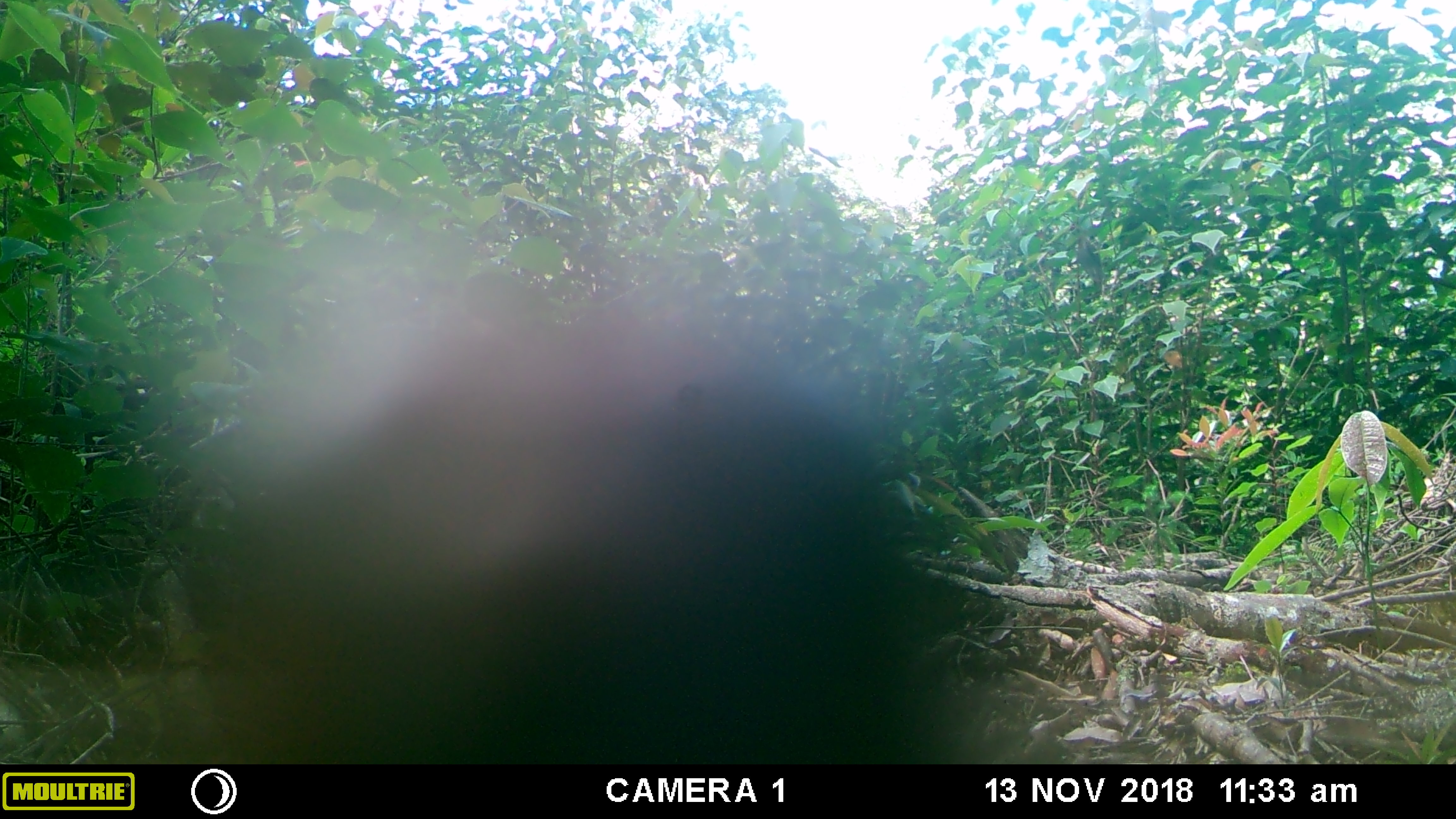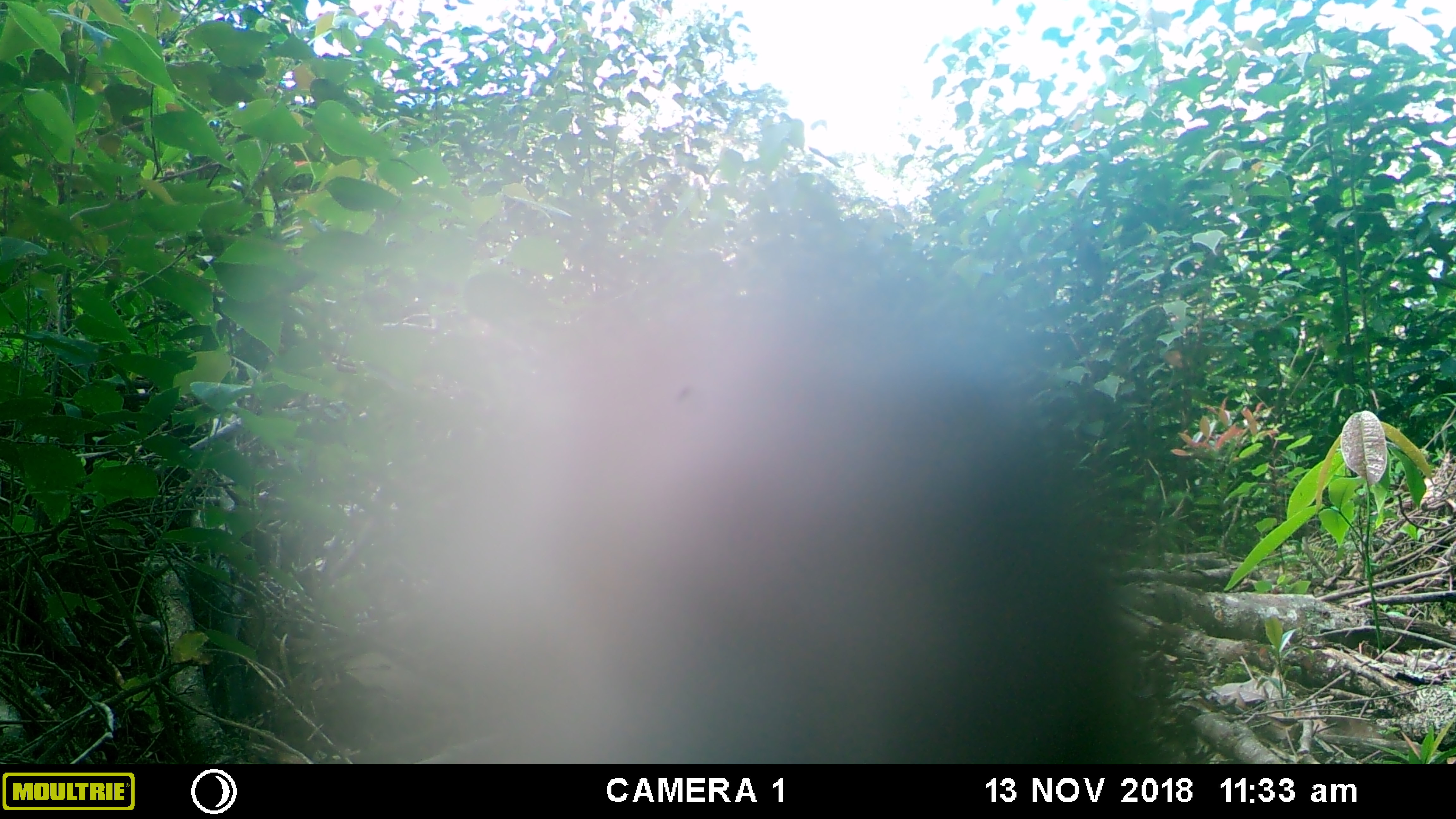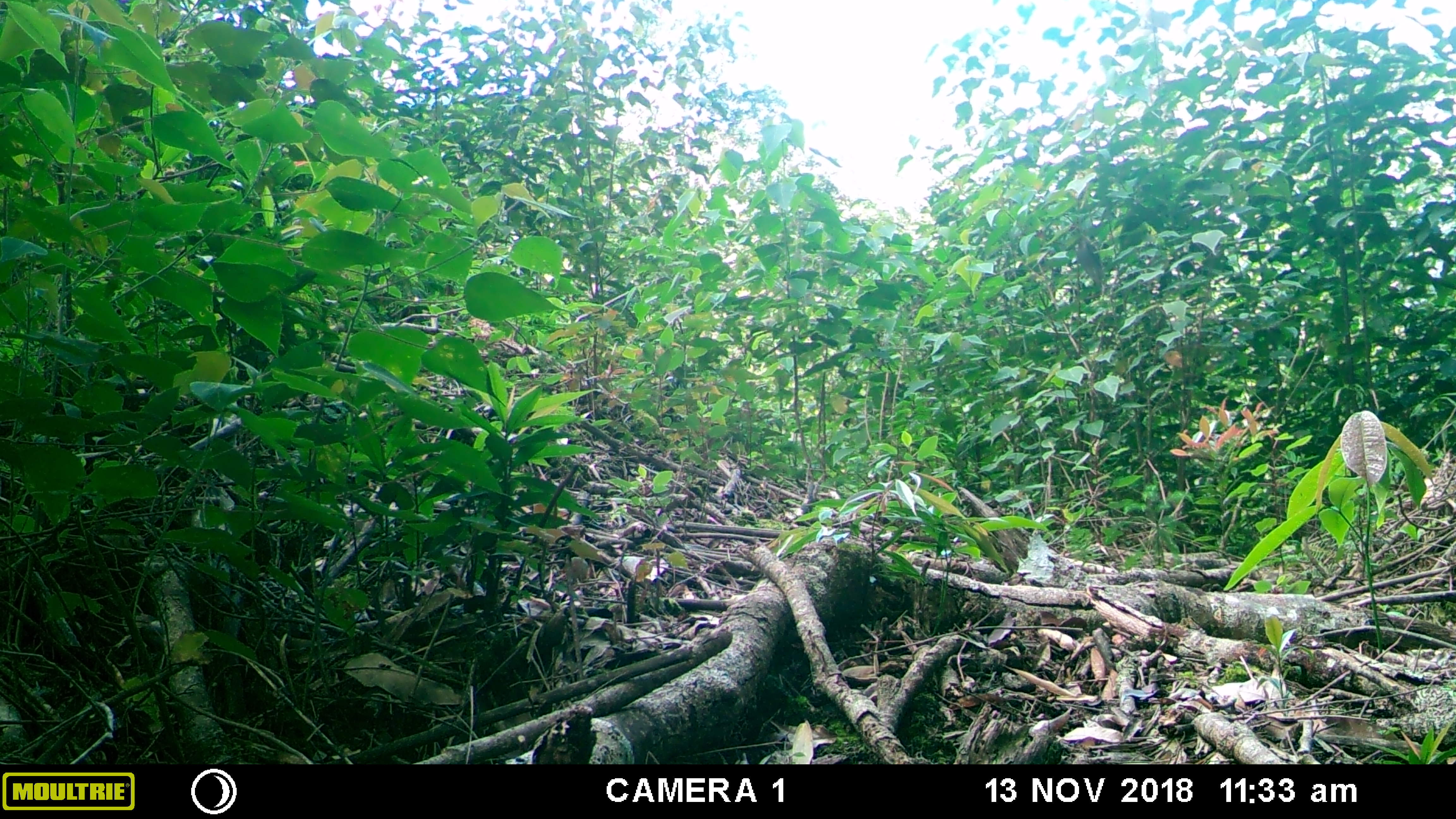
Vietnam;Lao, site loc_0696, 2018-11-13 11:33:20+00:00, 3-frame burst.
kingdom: Animalia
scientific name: Animalia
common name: animal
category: unidentified animal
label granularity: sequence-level